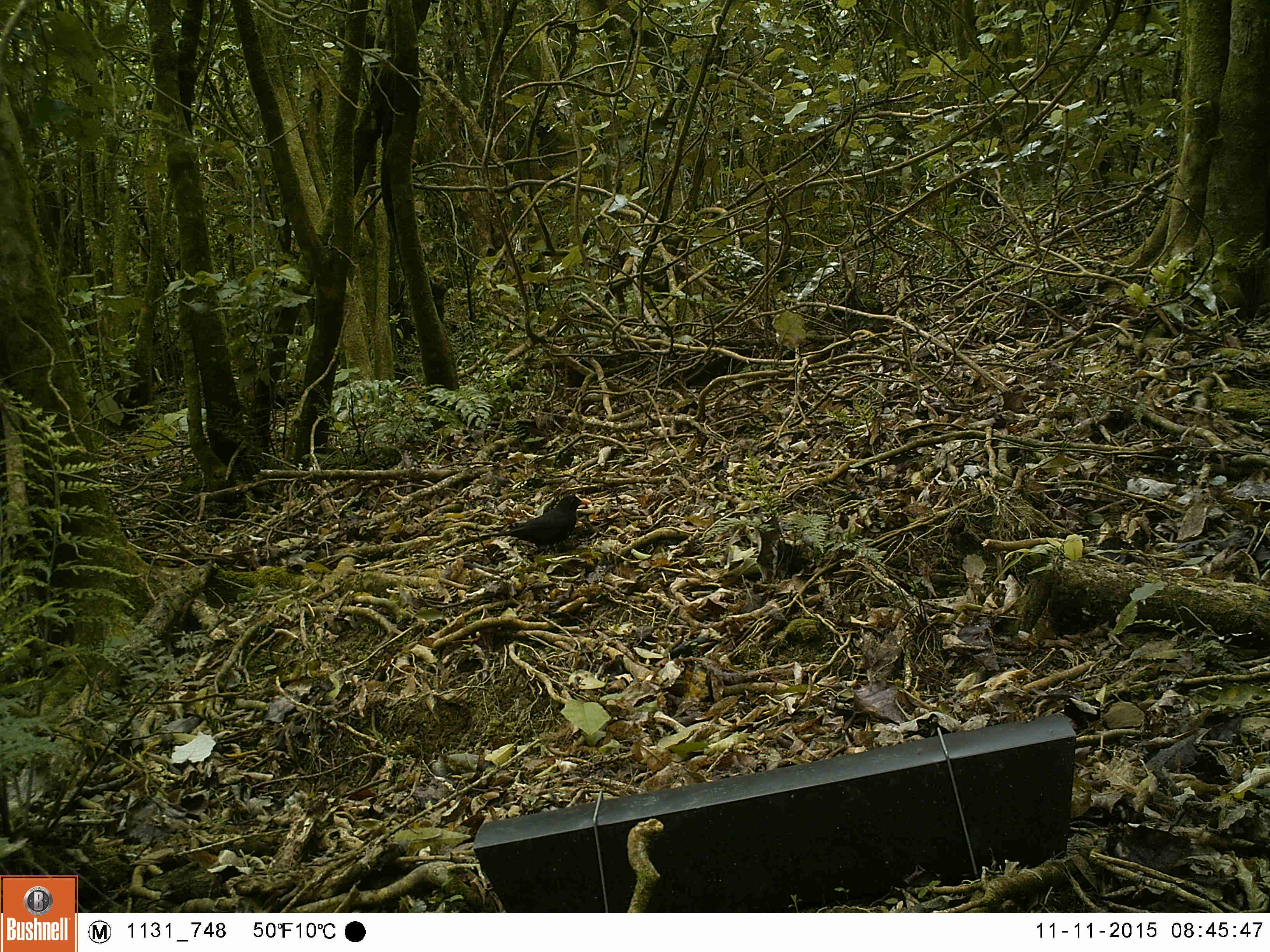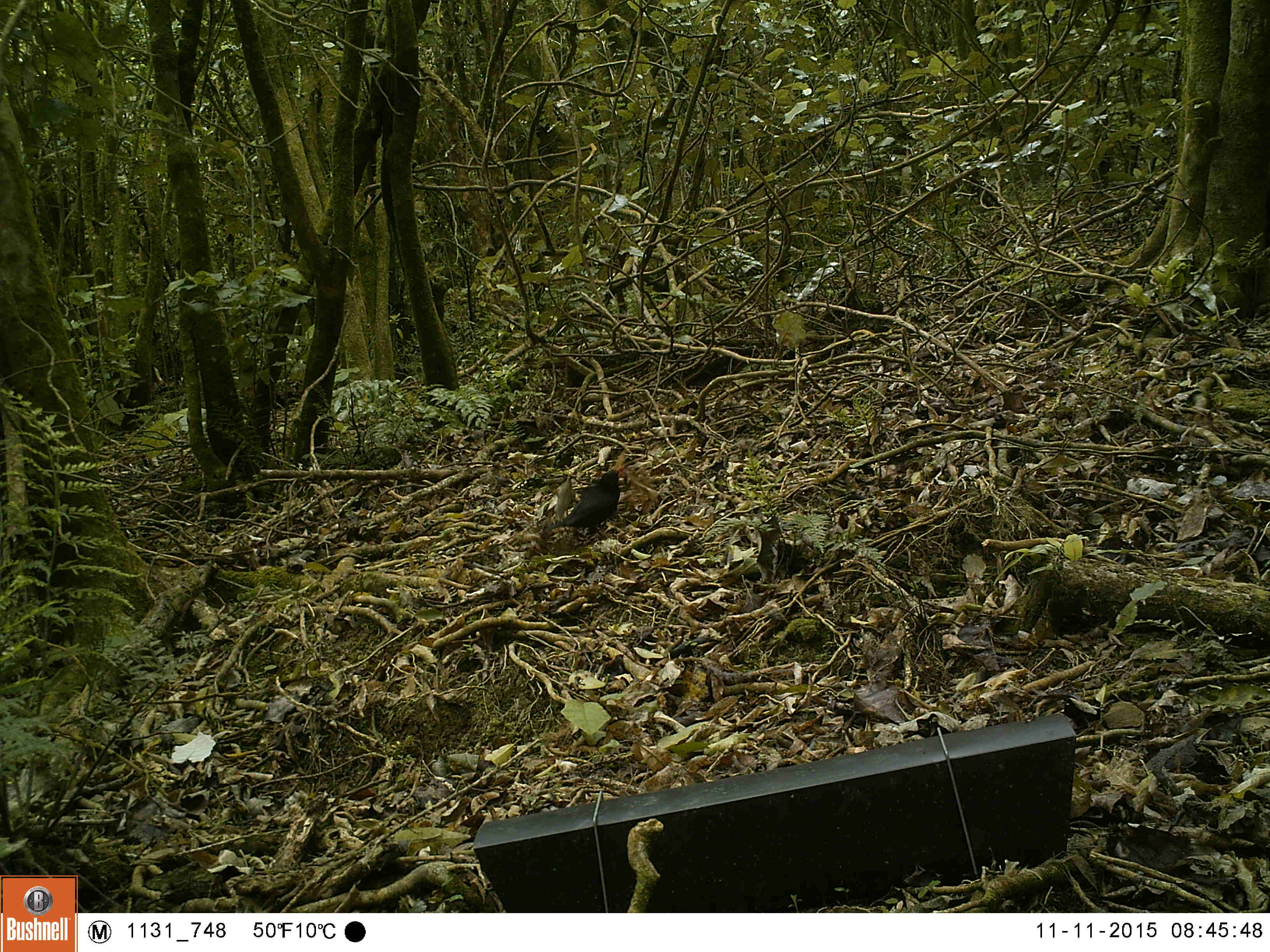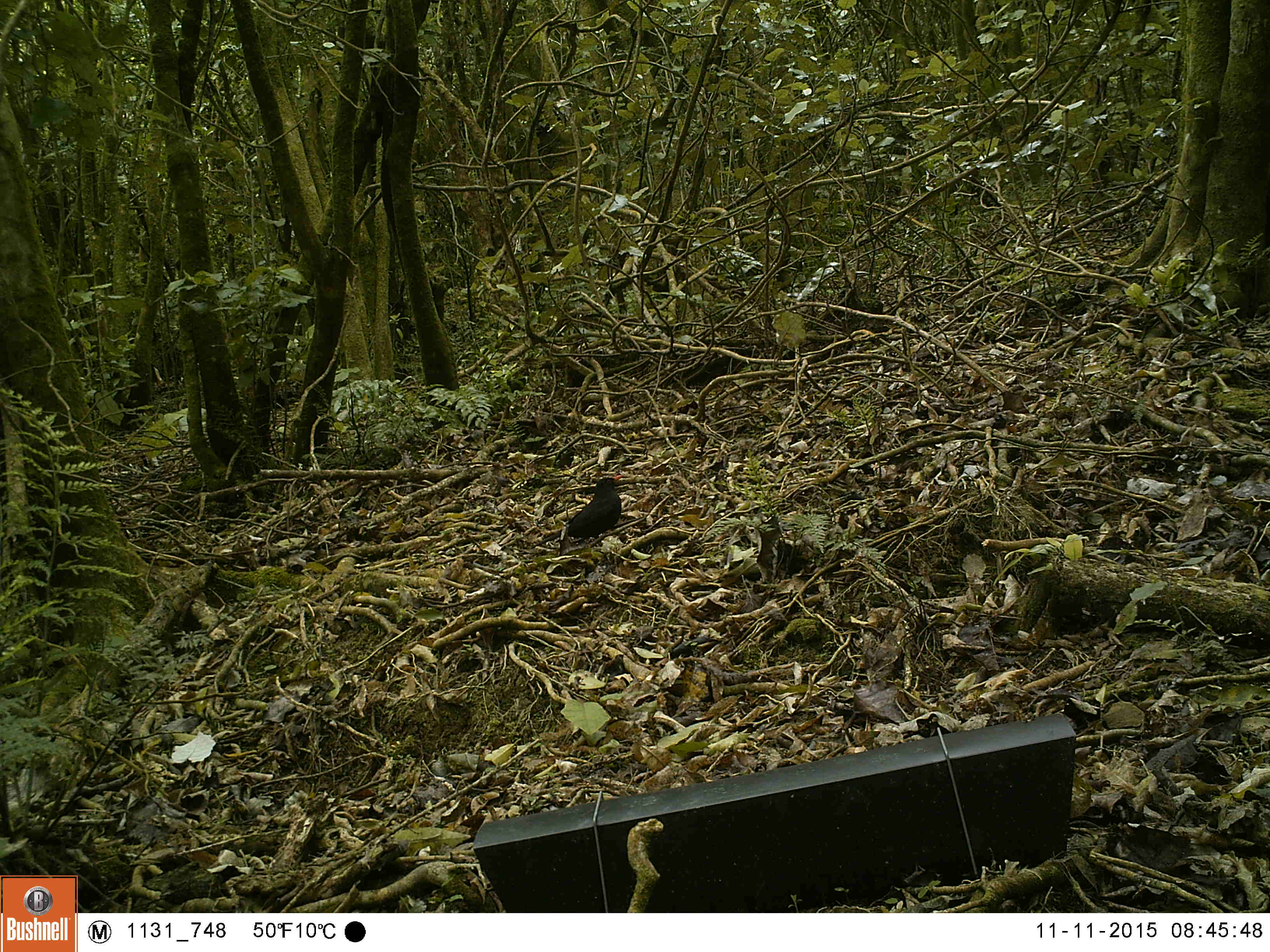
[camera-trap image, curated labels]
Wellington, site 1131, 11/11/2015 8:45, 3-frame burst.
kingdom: Animalia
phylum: Chordata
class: Aves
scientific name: Aves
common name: bird